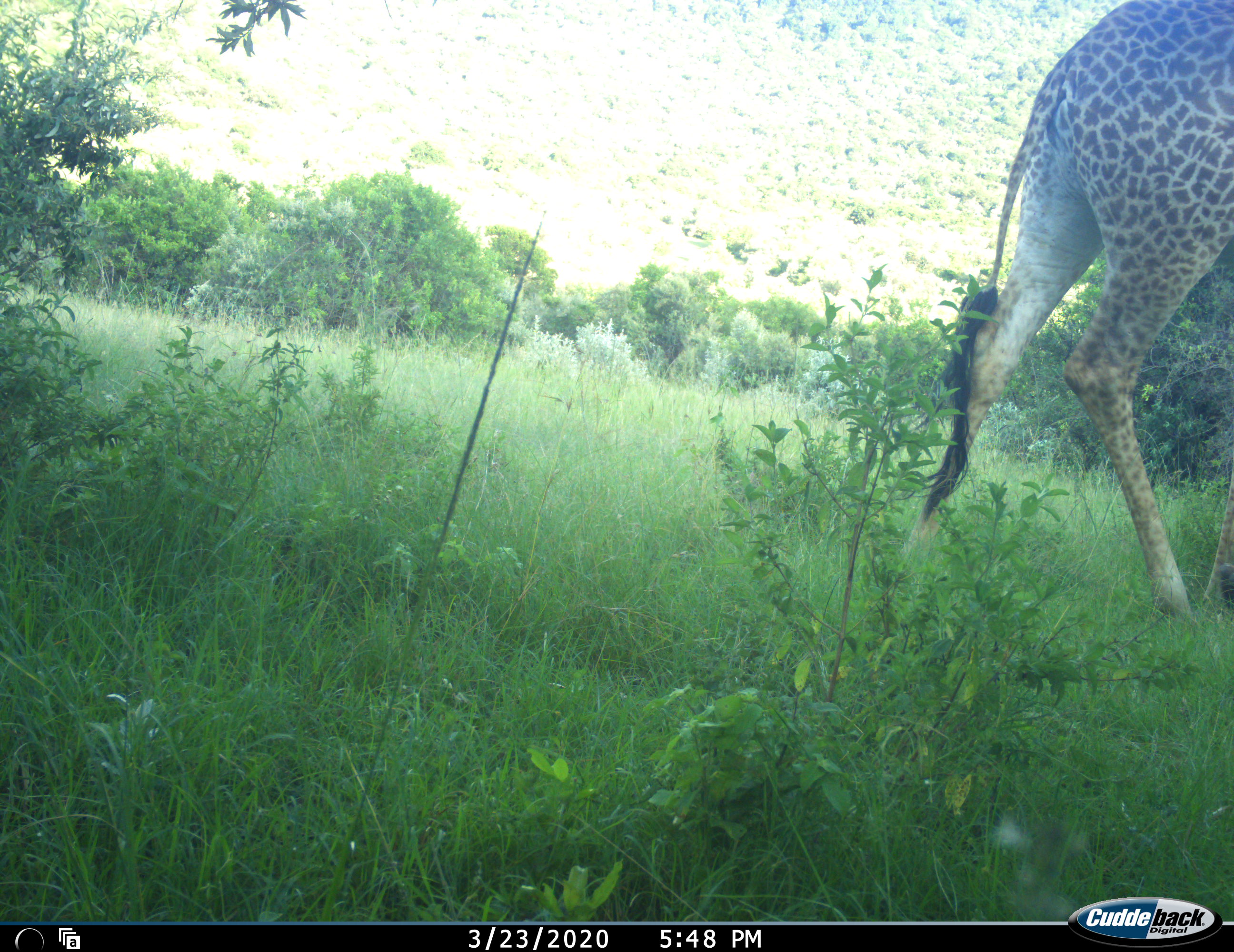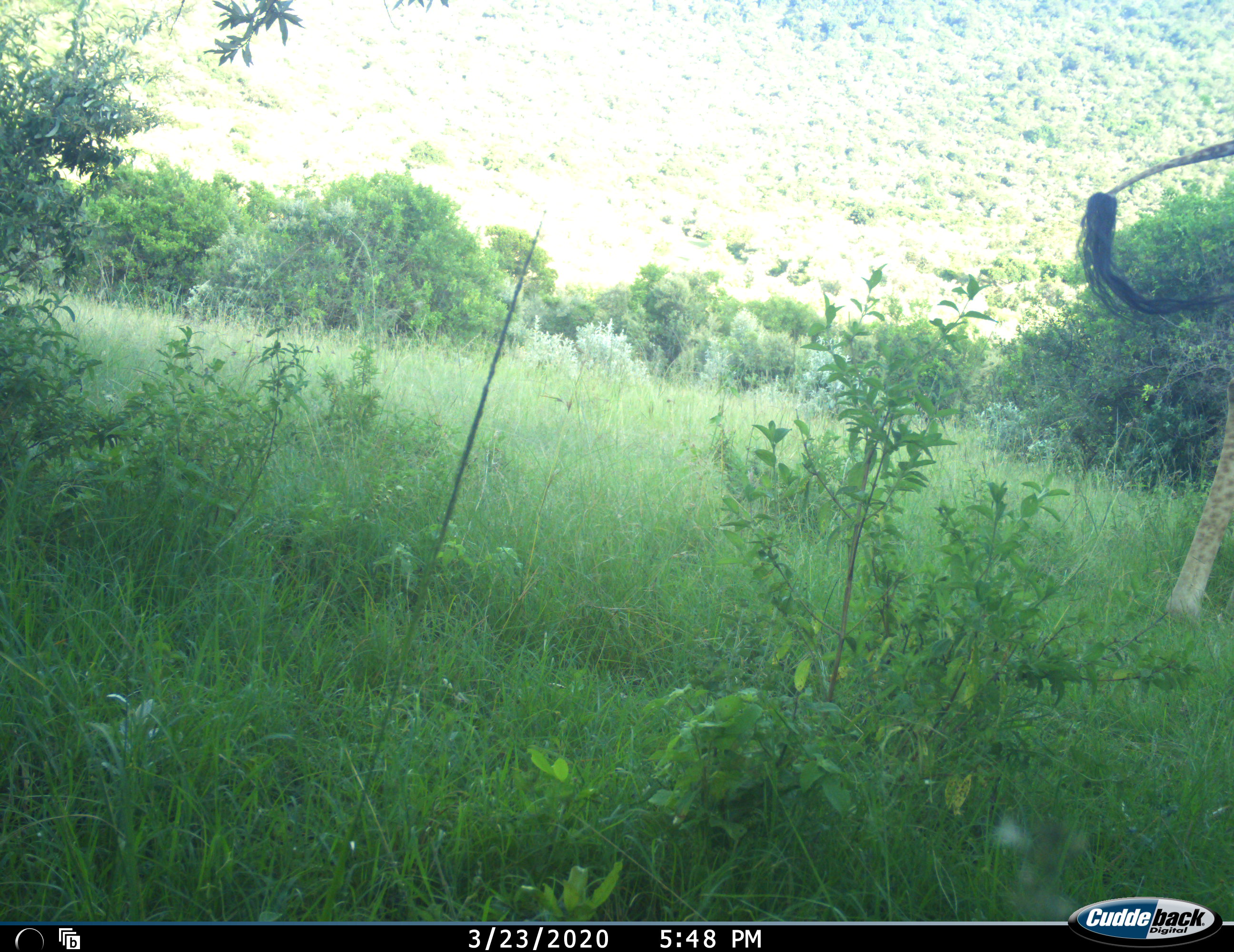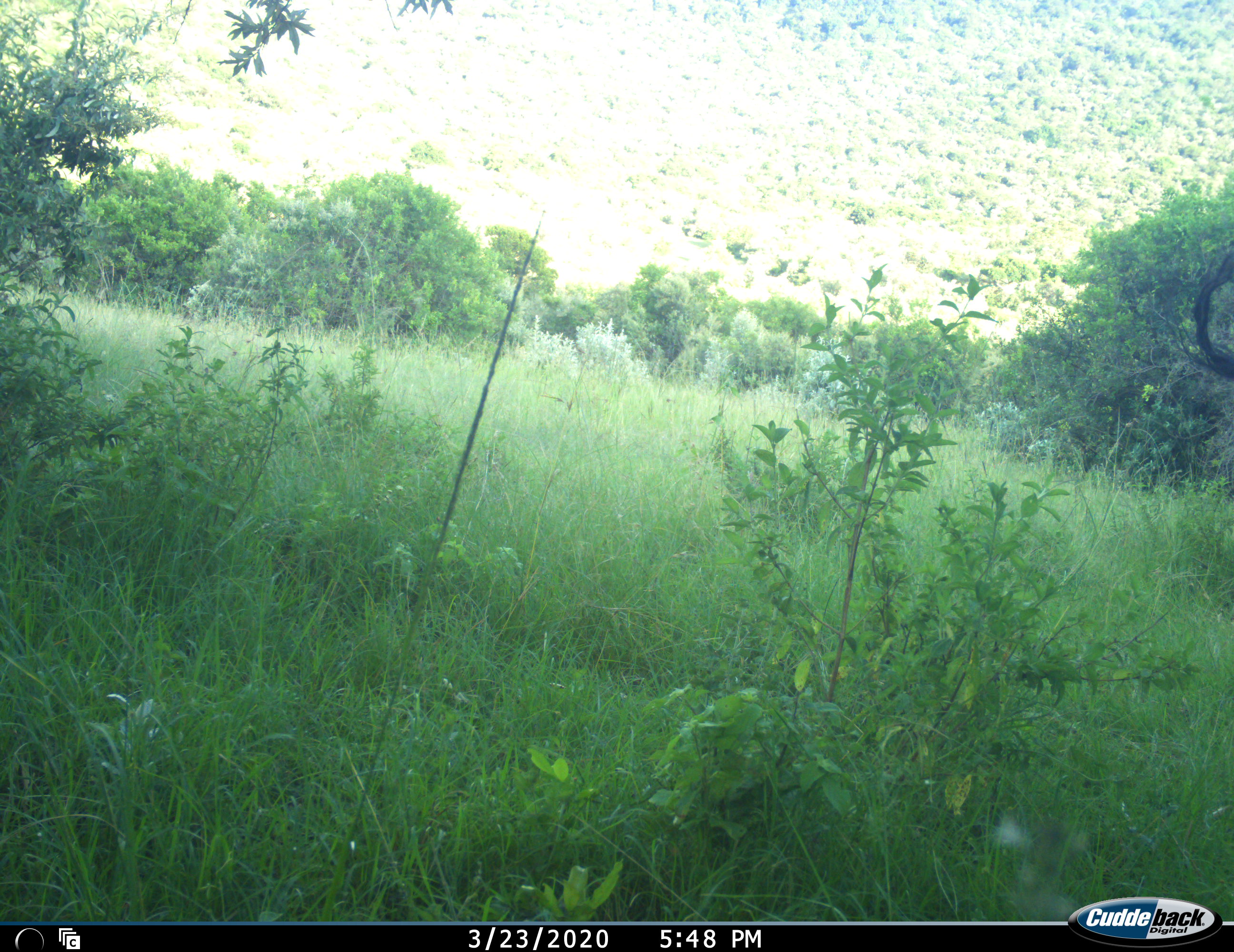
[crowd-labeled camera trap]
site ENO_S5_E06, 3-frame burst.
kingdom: Animalia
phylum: Chordata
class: Mammalia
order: Artiodactyla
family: Giraffidae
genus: Giraffa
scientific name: Giraffa camelopardalis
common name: giraffe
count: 1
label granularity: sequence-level